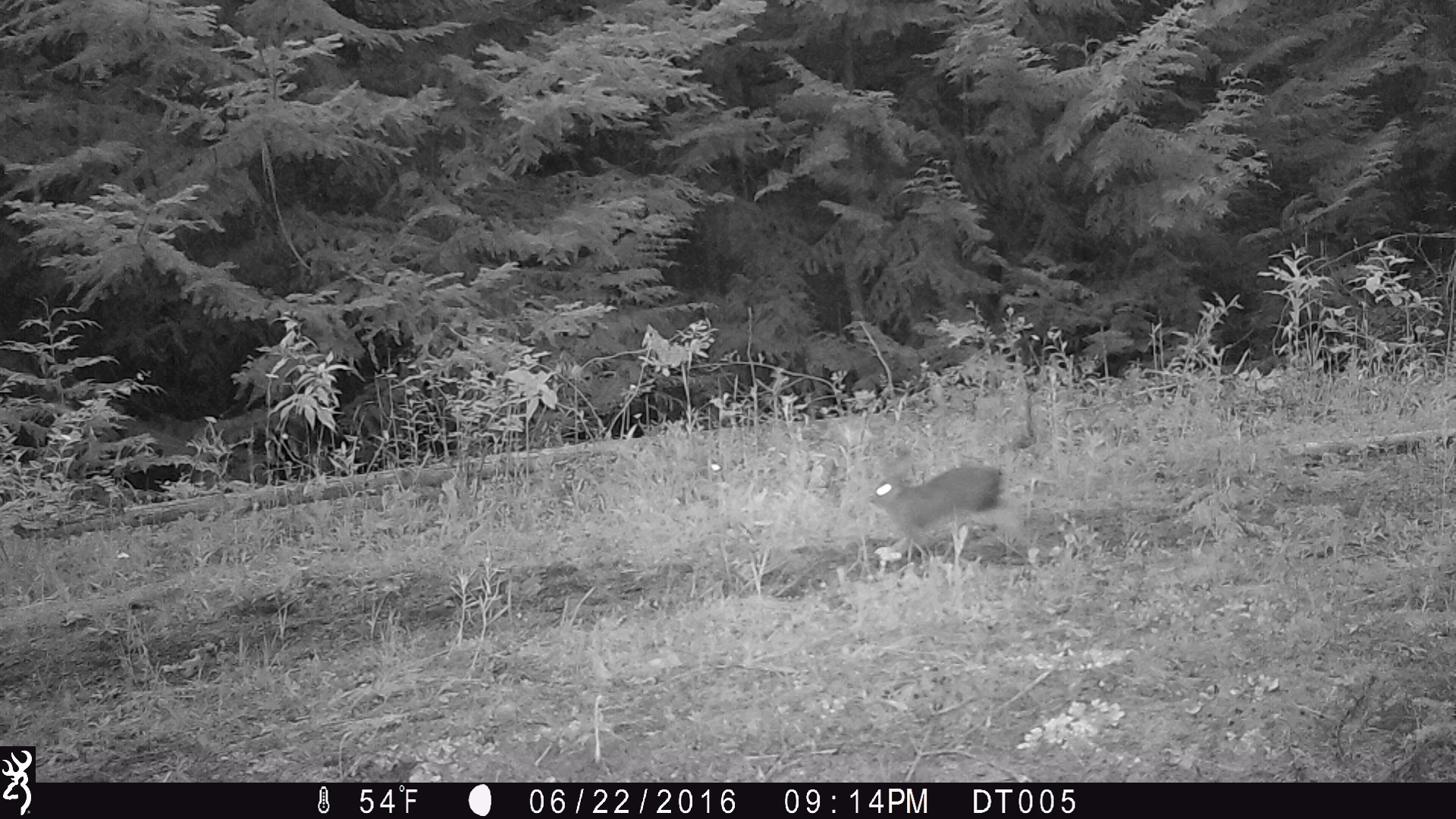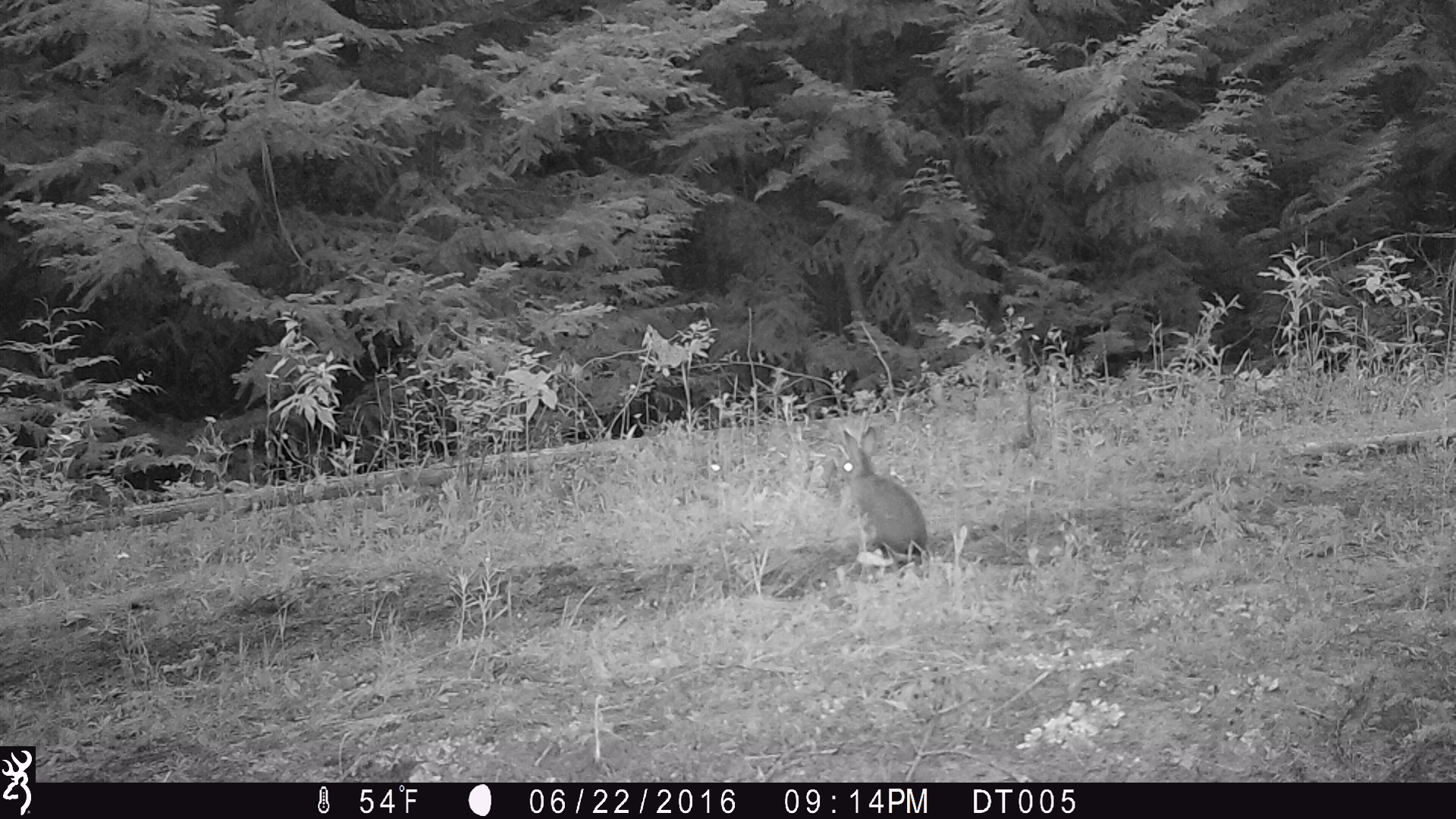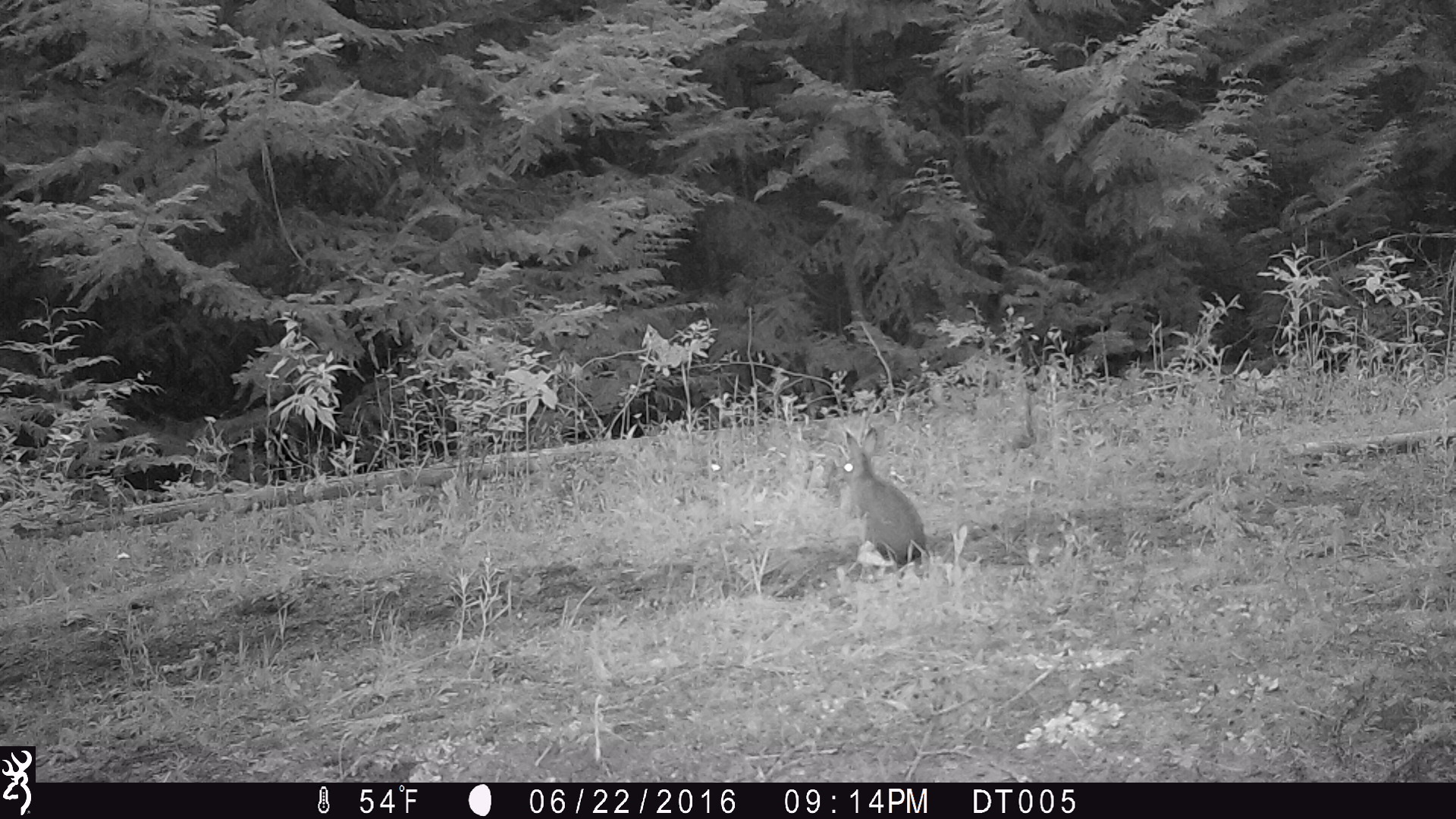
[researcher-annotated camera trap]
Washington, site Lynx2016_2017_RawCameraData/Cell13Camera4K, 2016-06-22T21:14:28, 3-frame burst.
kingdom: Animalia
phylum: Chordata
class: Mammalia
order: Lagomorpha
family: Leporidae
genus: Lepus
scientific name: Lepus americanus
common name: snowshoe hare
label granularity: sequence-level